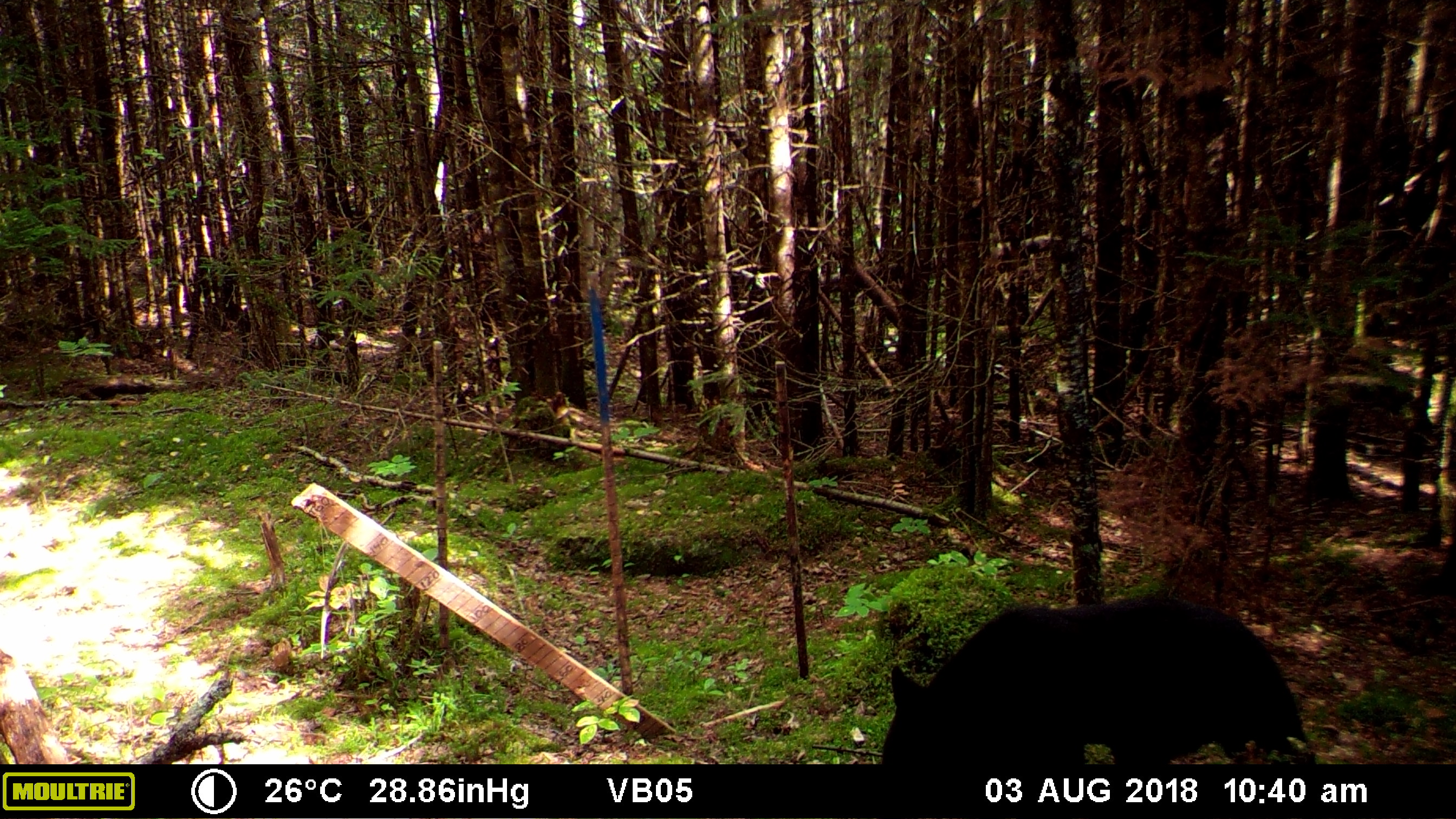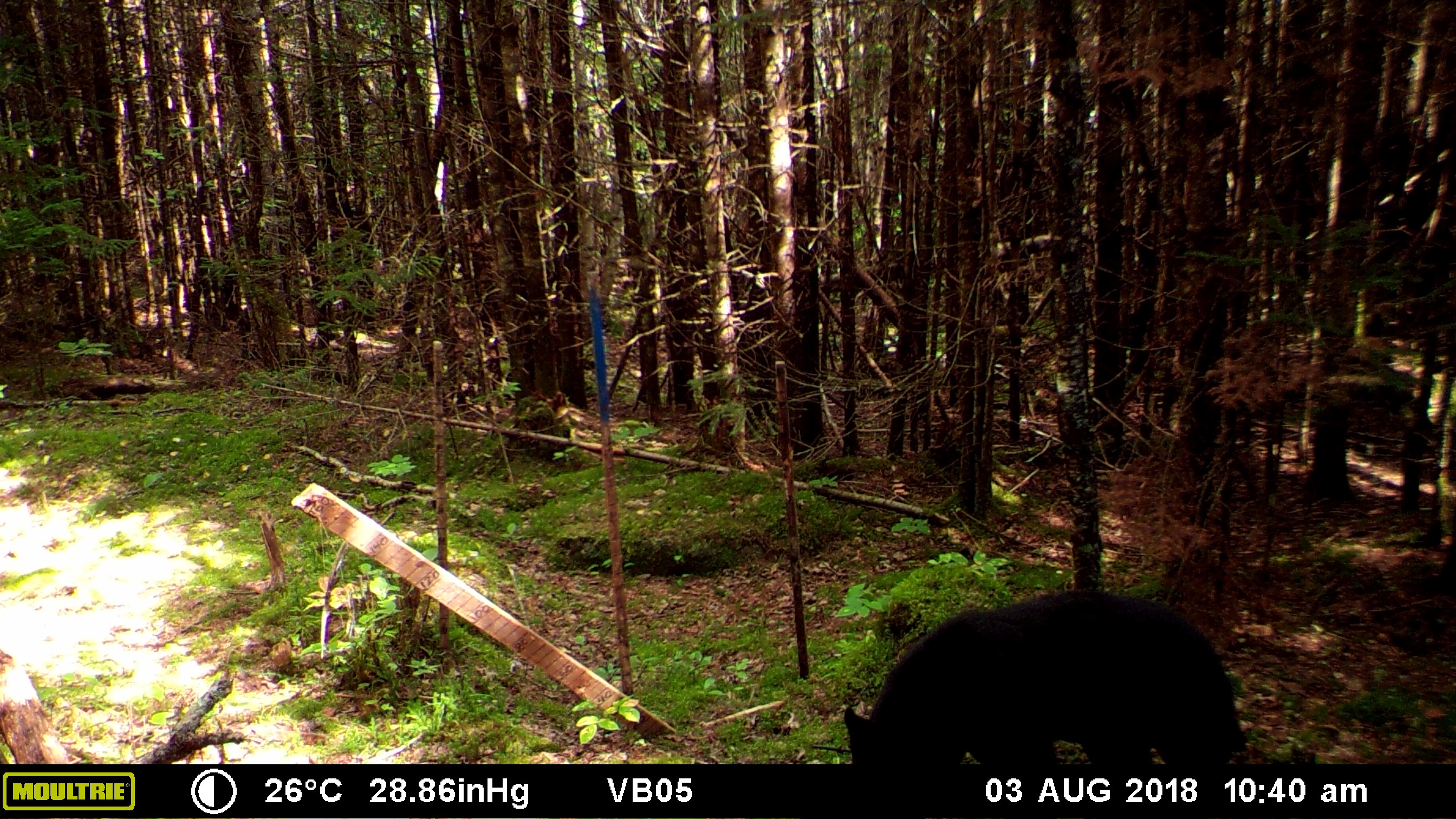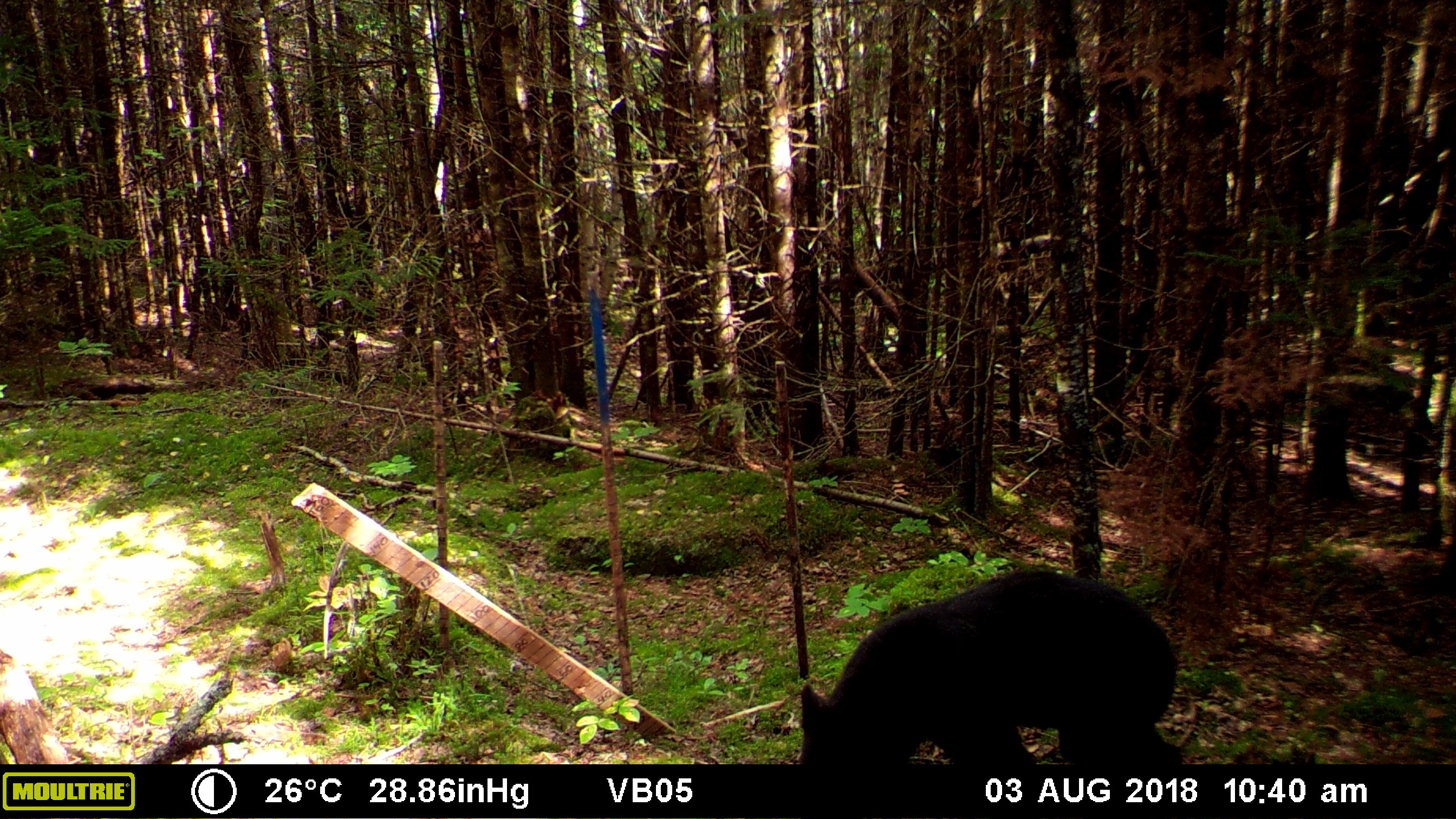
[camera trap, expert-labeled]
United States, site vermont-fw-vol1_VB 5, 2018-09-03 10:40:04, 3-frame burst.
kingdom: Animalia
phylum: Chordata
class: Mammalia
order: Carnivora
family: Ursidae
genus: Ursus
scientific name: Ursus americanus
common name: black bear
Black bear (Ursus americanus).